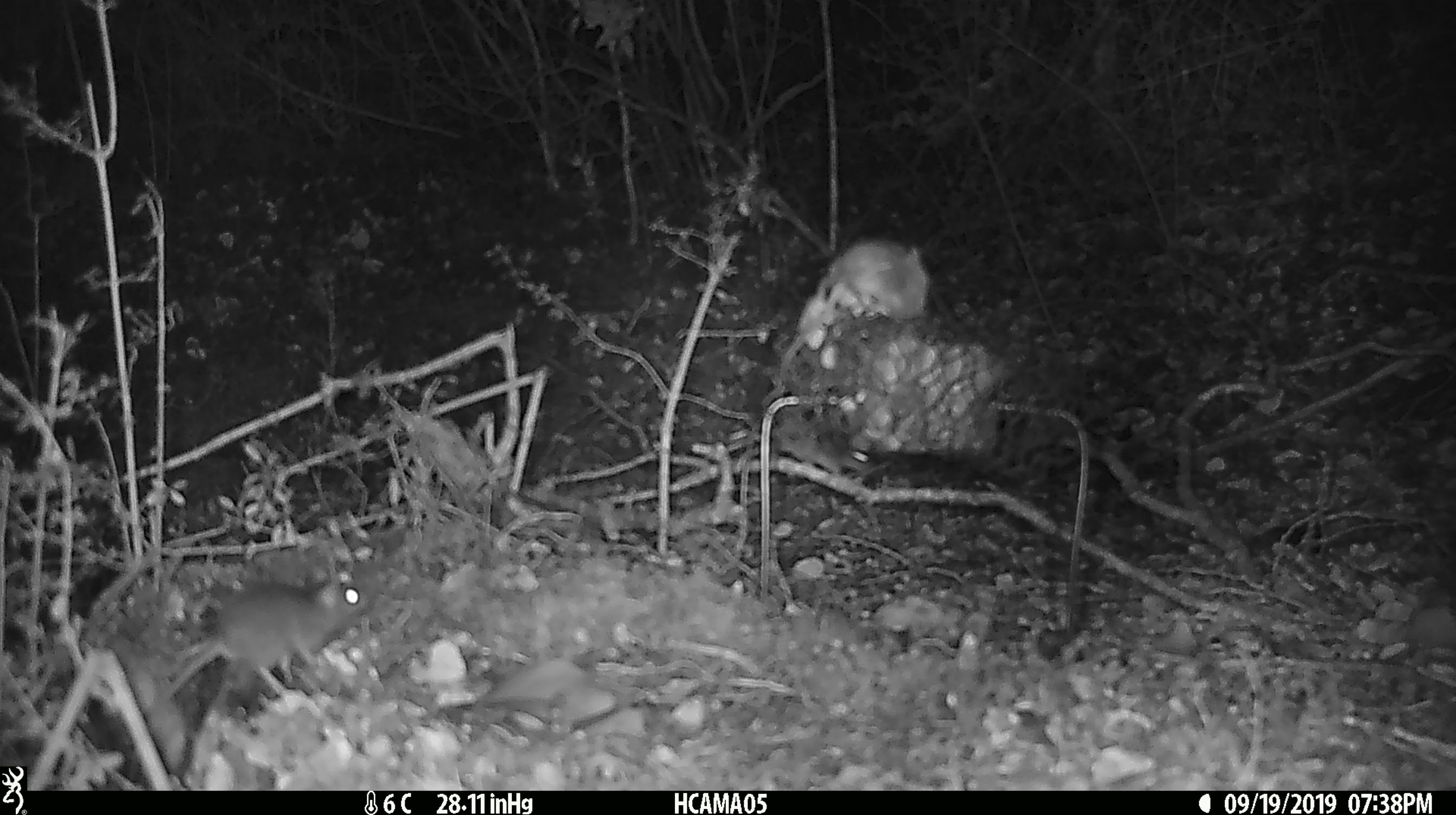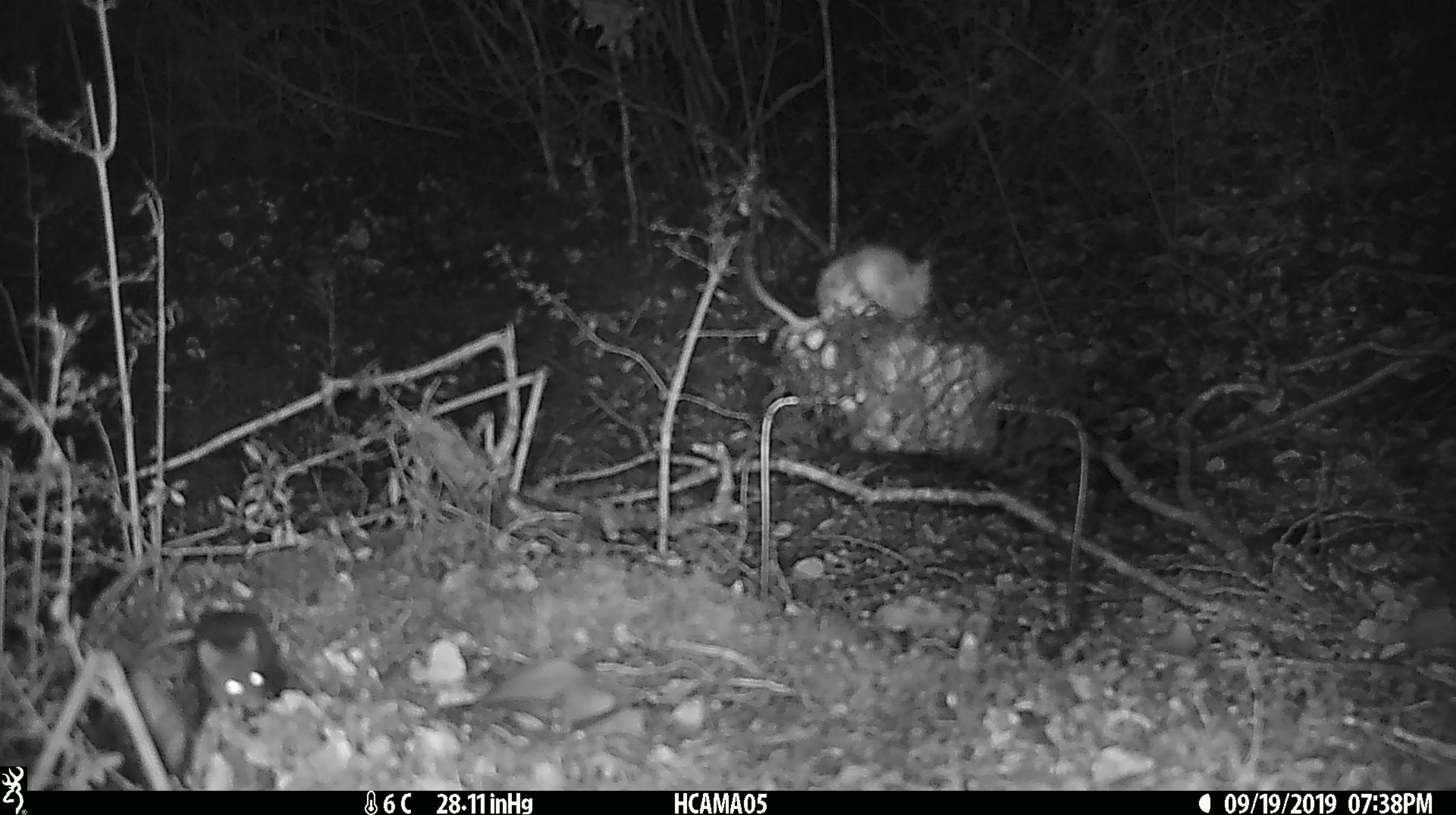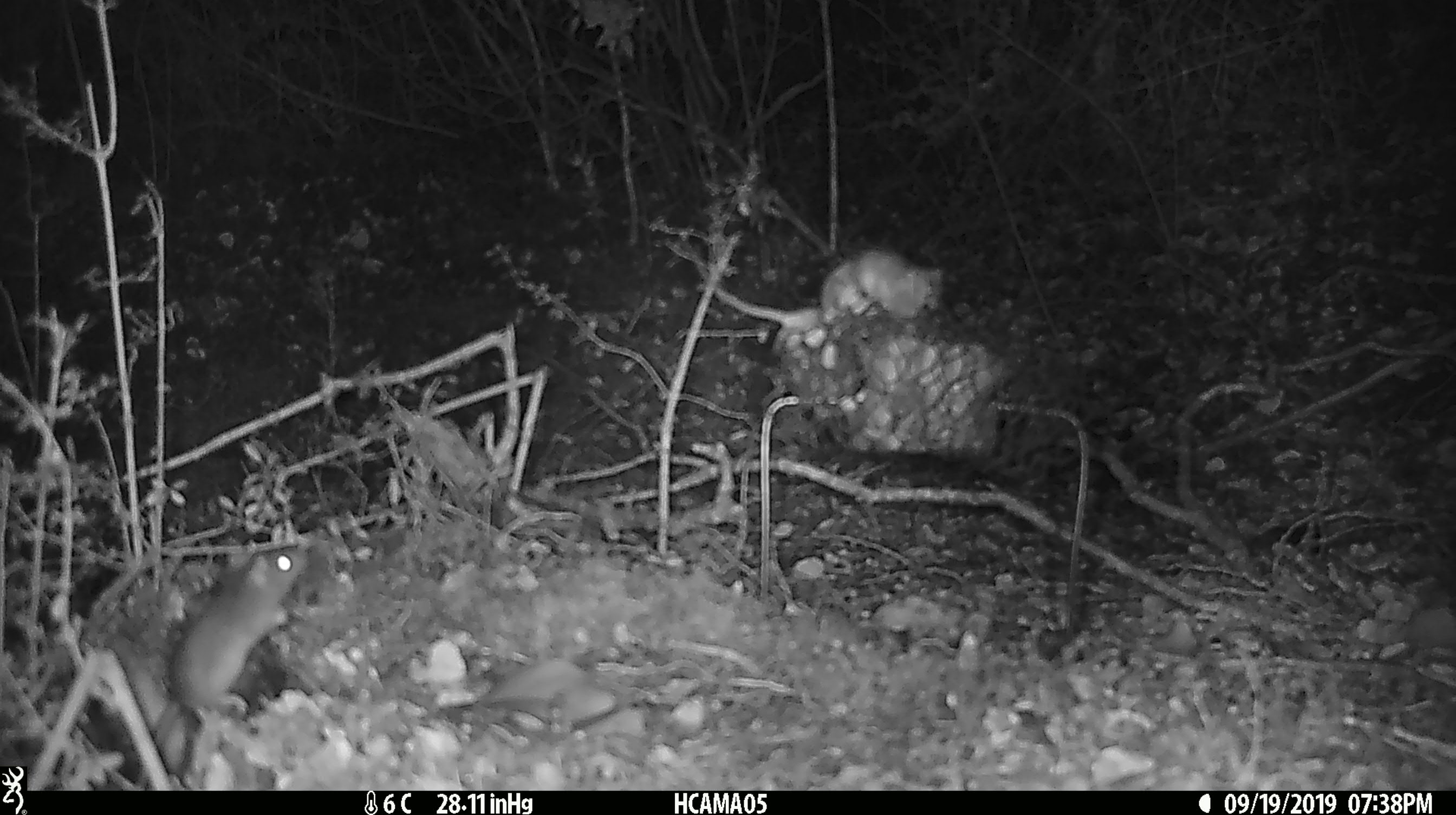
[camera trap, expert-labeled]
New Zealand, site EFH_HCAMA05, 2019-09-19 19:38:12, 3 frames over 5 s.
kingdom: Animalia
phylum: Chordata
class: Mammalia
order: Rodentia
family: Muridae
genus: Mus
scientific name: Mus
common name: mouse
Mouse (Mus).